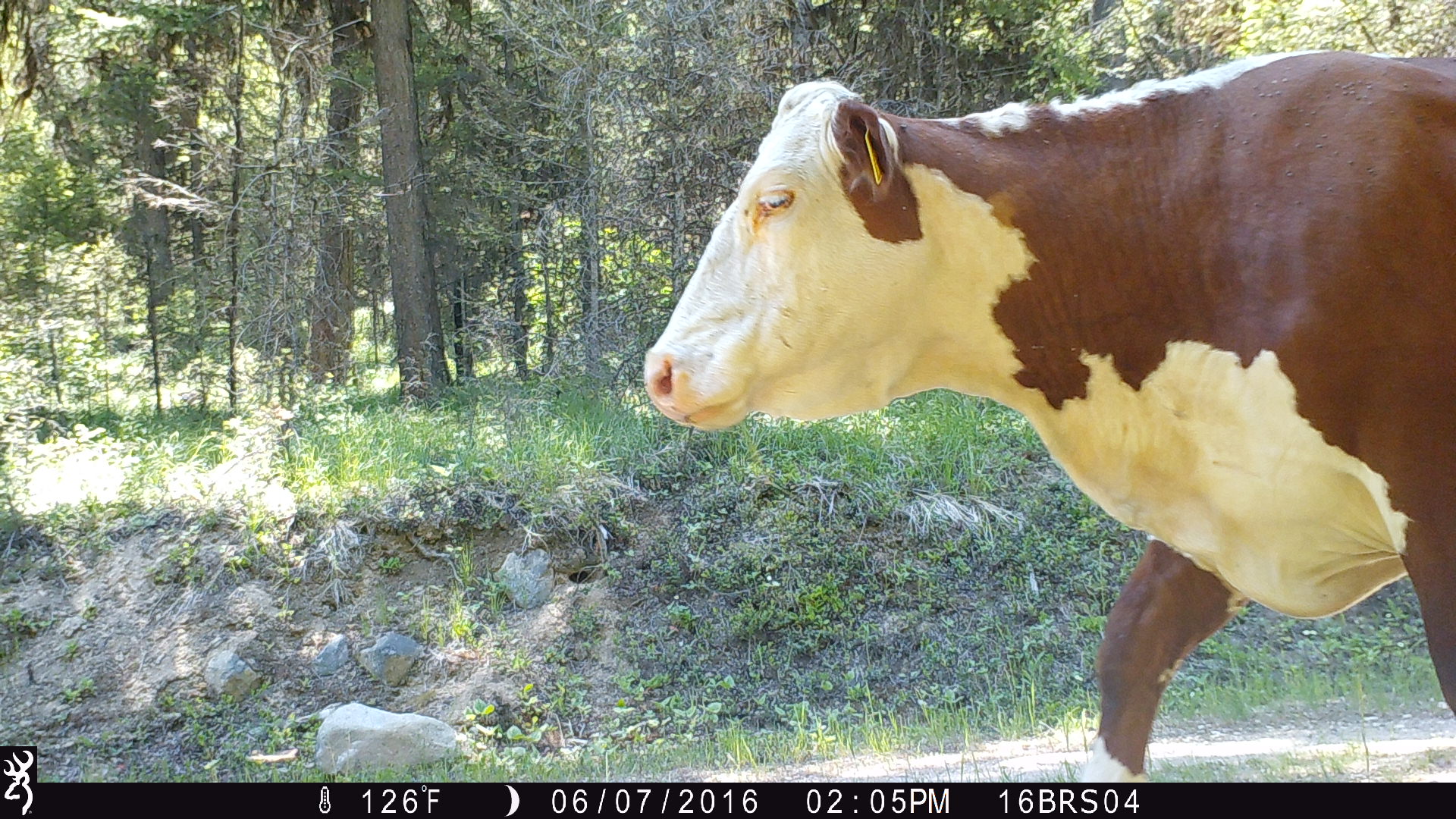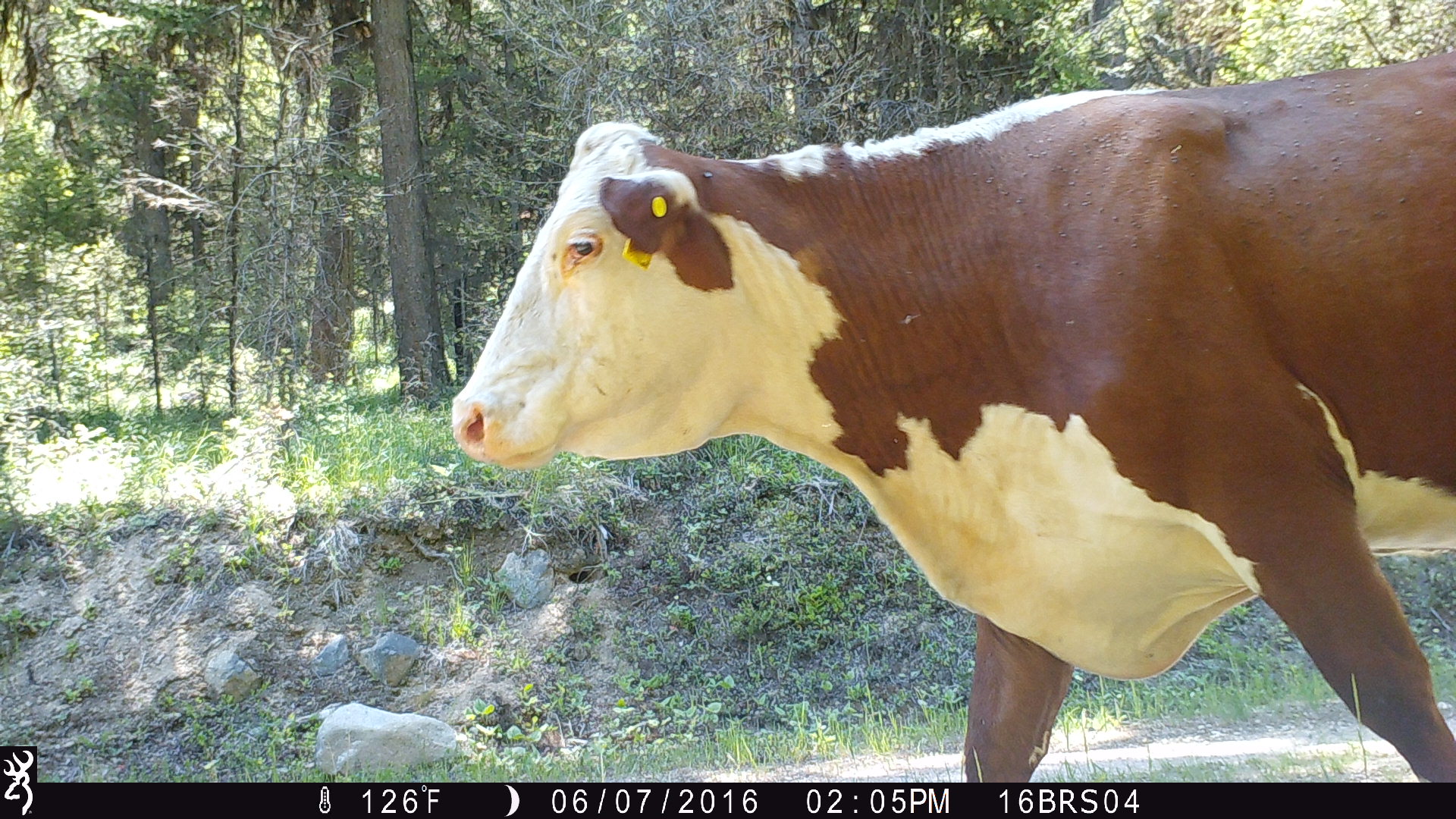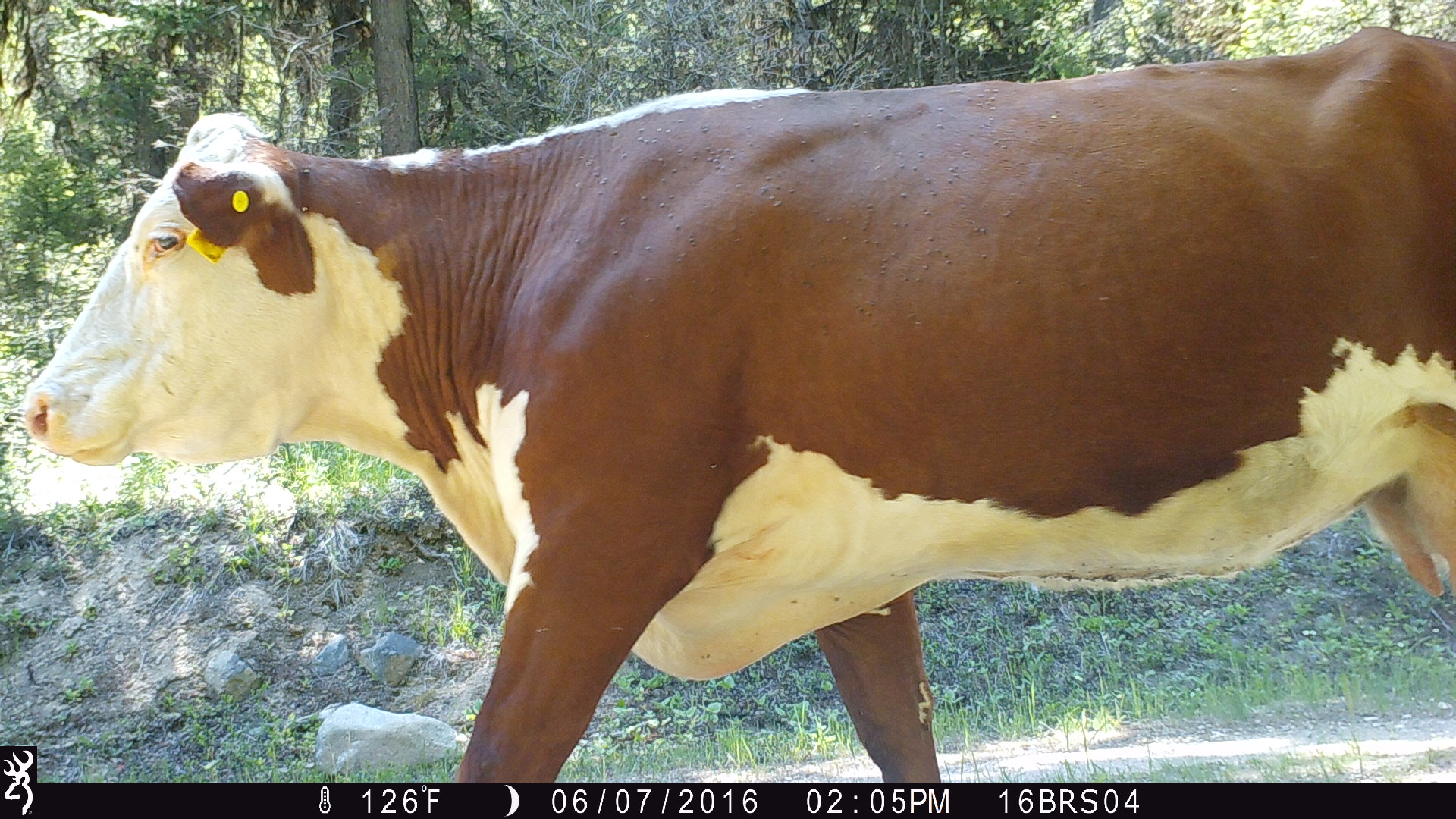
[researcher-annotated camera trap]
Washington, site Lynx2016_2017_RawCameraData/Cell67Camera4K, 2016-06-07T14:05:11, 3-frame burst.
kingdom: Animalia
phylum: Chordata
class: Mammalia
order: Artiodactyla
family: Bovidae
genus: Bos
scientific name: Bos taurus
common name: domestic cattle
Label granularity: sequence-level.